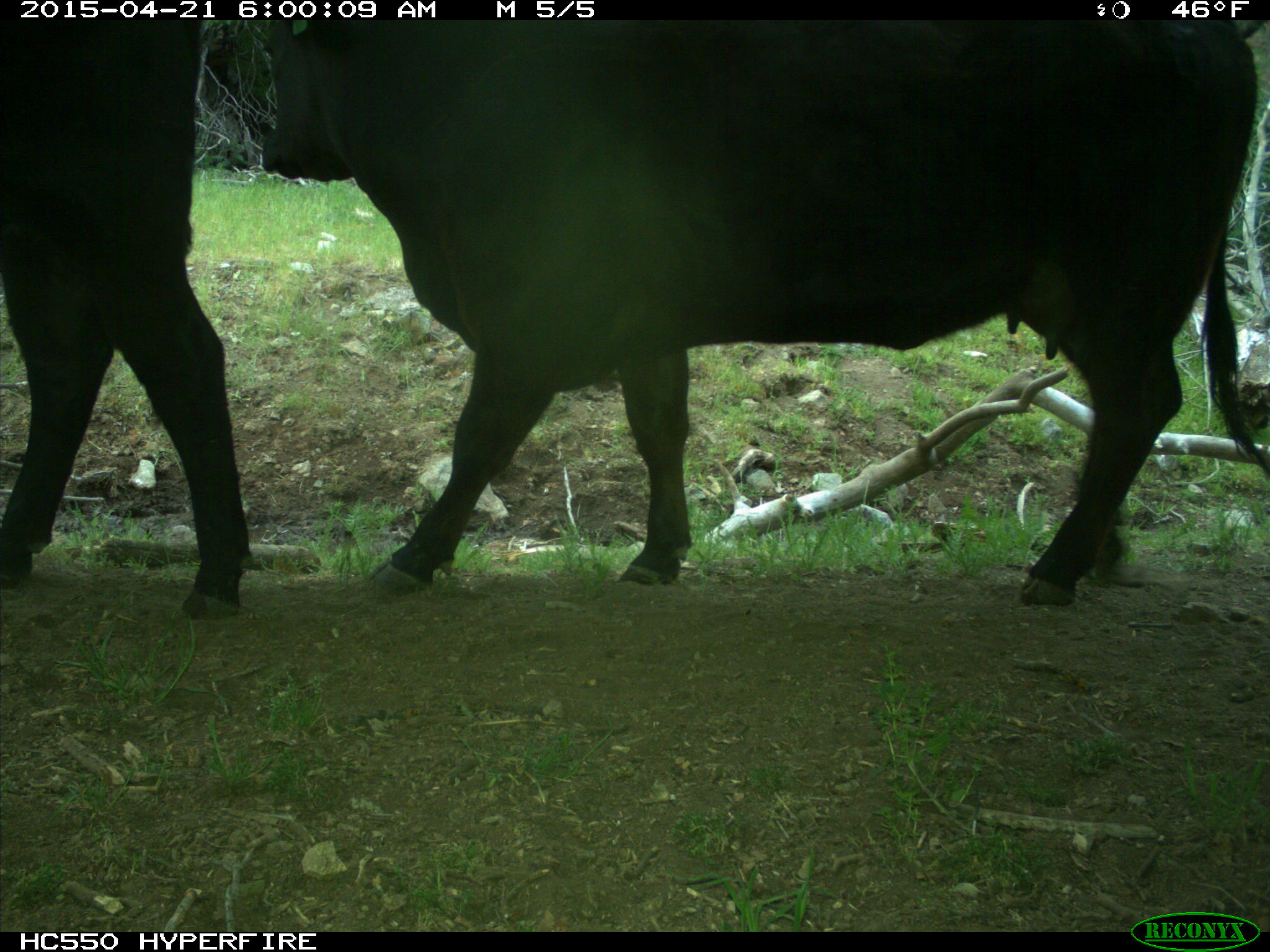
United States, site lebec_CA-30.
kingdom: Animalia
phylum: Chordata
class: Mammalia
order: Artiodactyla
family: Bovidae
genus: Bos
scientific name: Bos taurus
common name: domestic cow